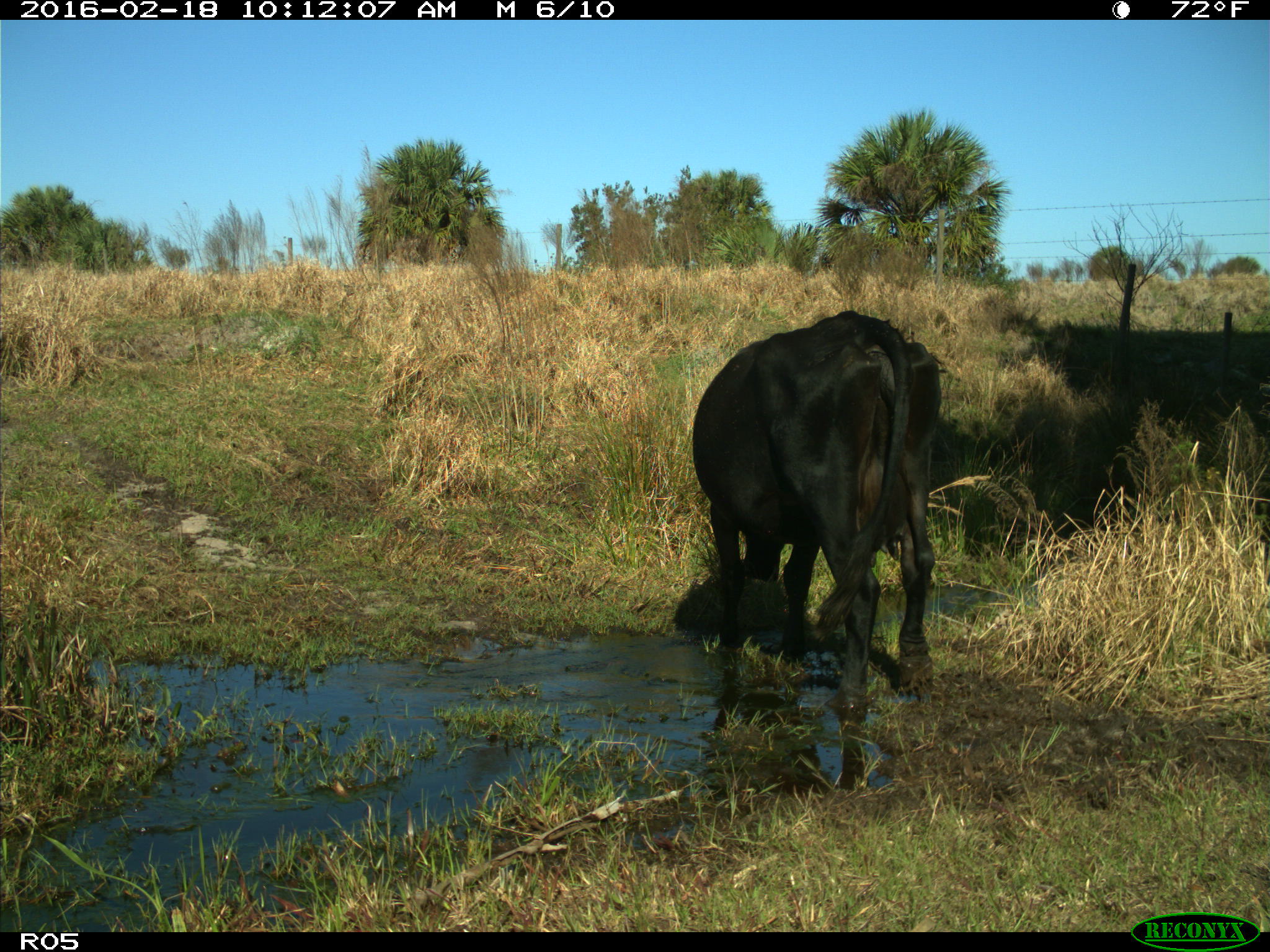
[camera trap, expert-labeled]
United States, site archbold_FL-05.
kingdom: Animalia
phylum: Chordata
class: Mammalia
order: Artiodactyla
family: Bovidae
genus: Bos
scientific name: Bos taurus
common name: domestic cow